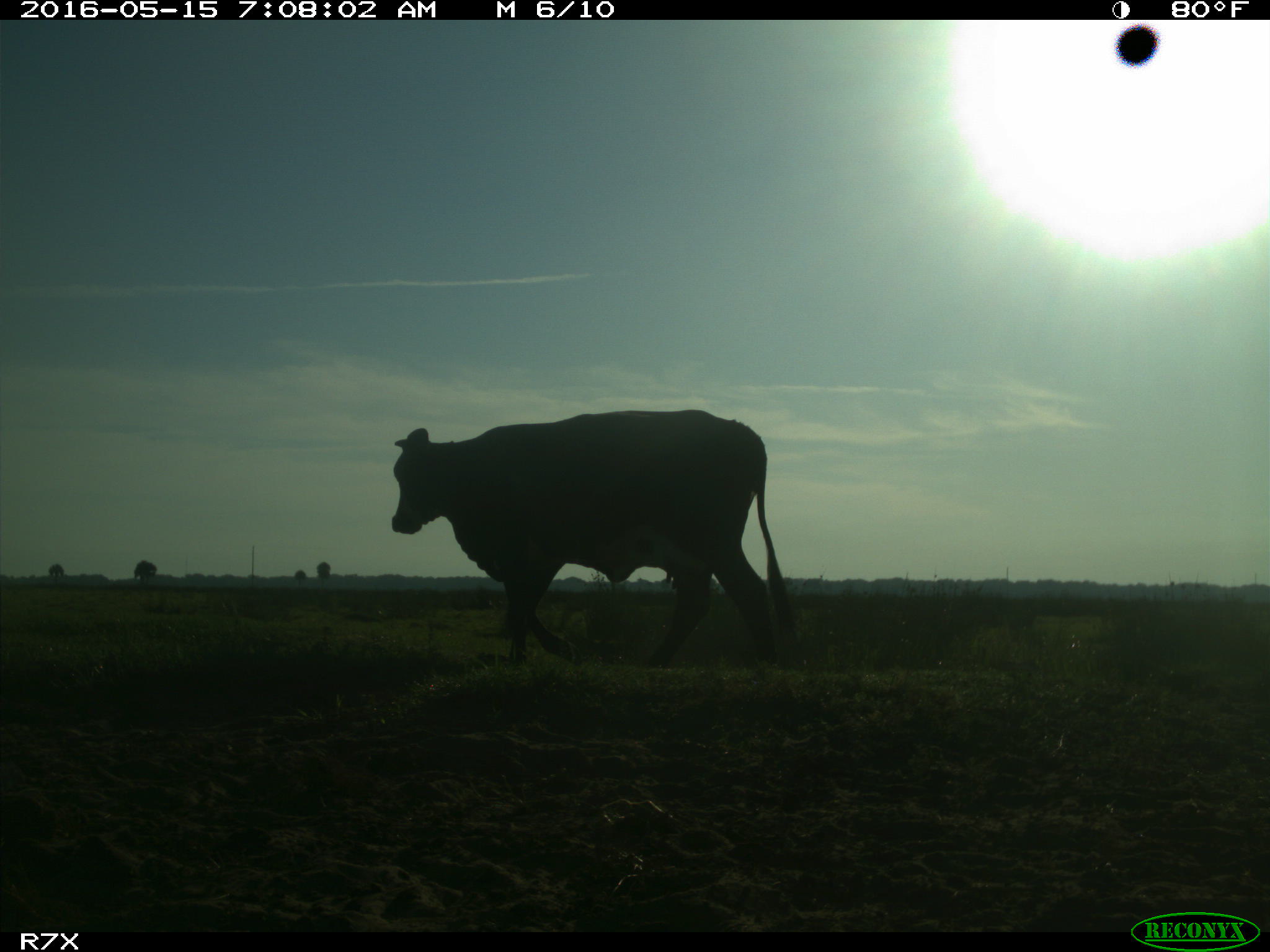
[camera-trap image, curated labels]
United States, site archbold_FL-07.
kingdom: Animalia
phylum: Chordata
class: Mammalia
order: Artiodactyla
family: Bovidae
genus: Bos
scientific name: Bos taurus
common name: domestic cow